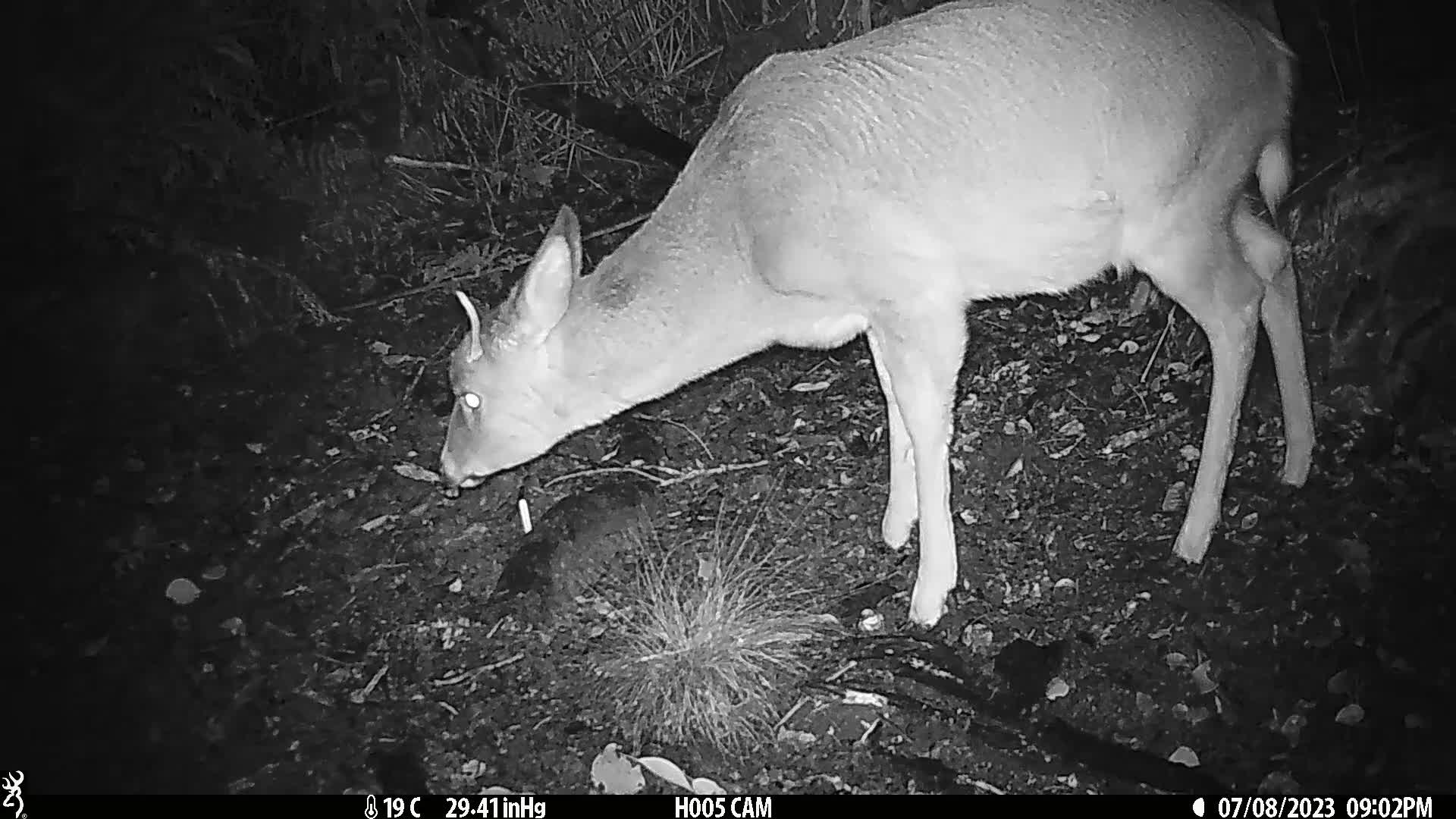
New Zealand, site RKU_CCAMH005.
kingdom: Animalia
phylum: Chordata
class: Mammalia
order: Artiodactyla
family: Cervidae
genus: Odocoileus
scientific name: Odocoileus virginianus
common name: white-tailed deer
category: white tailed deer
White tailed deer (white-tailed deer) (Odocoileus virginianus).